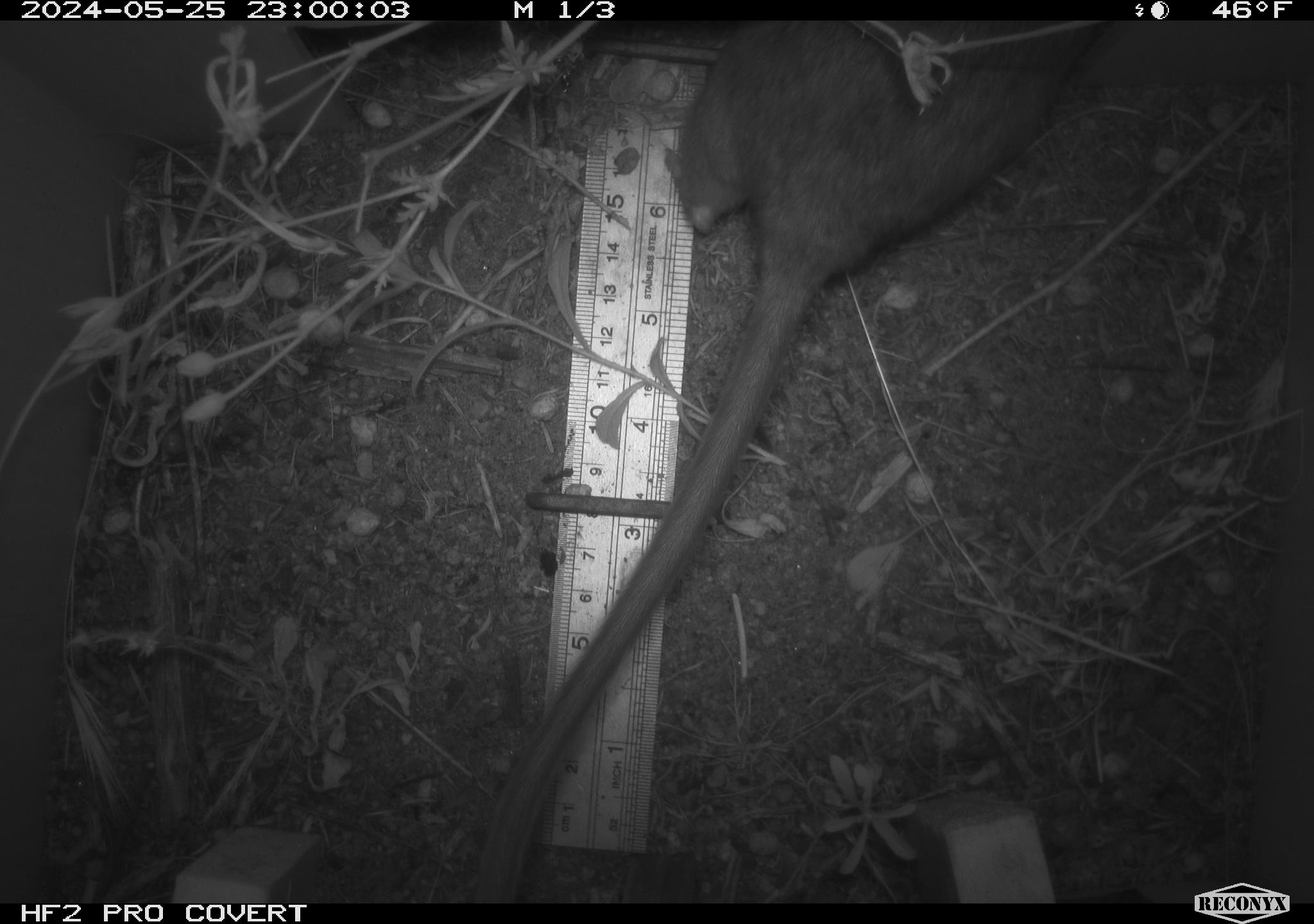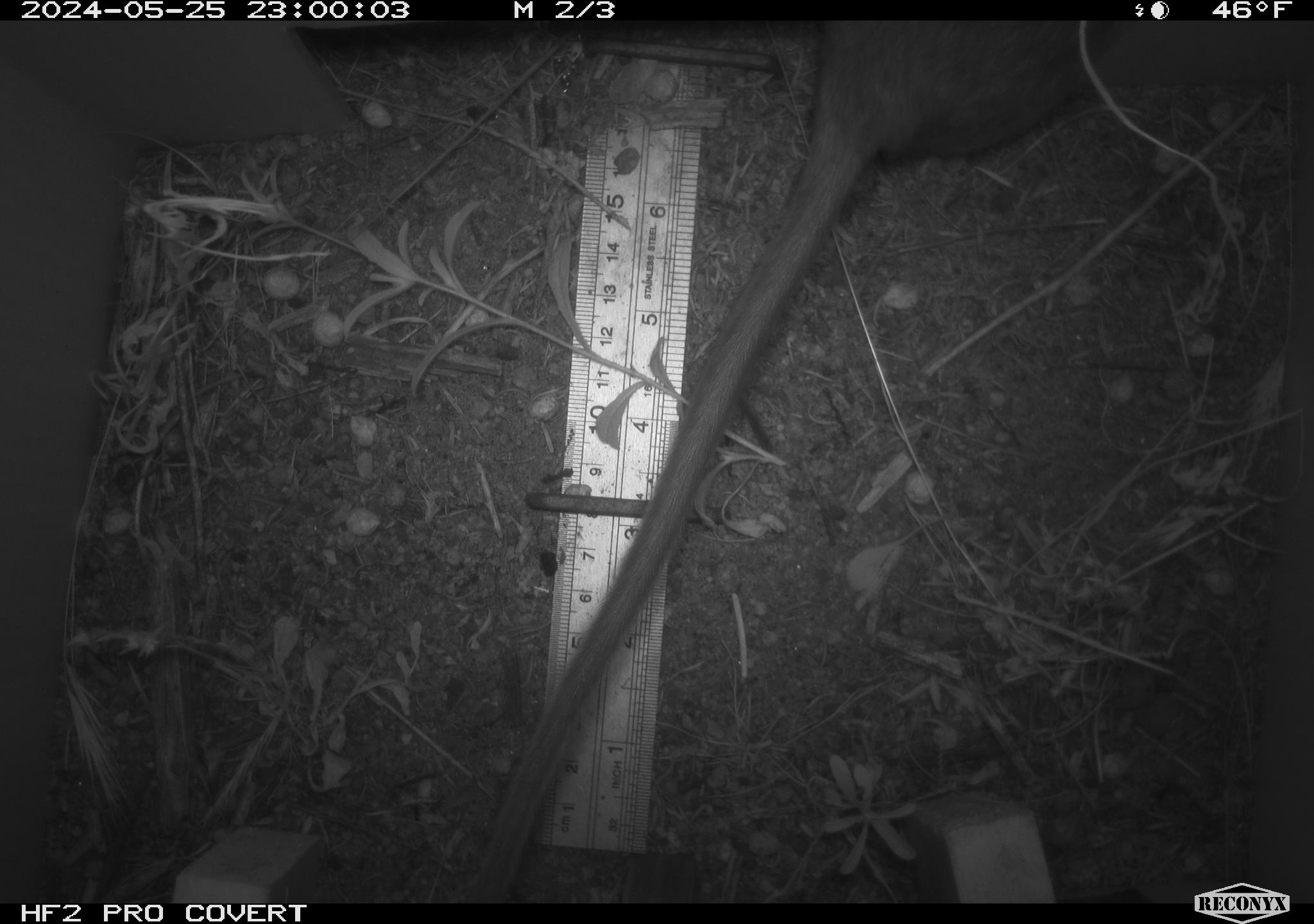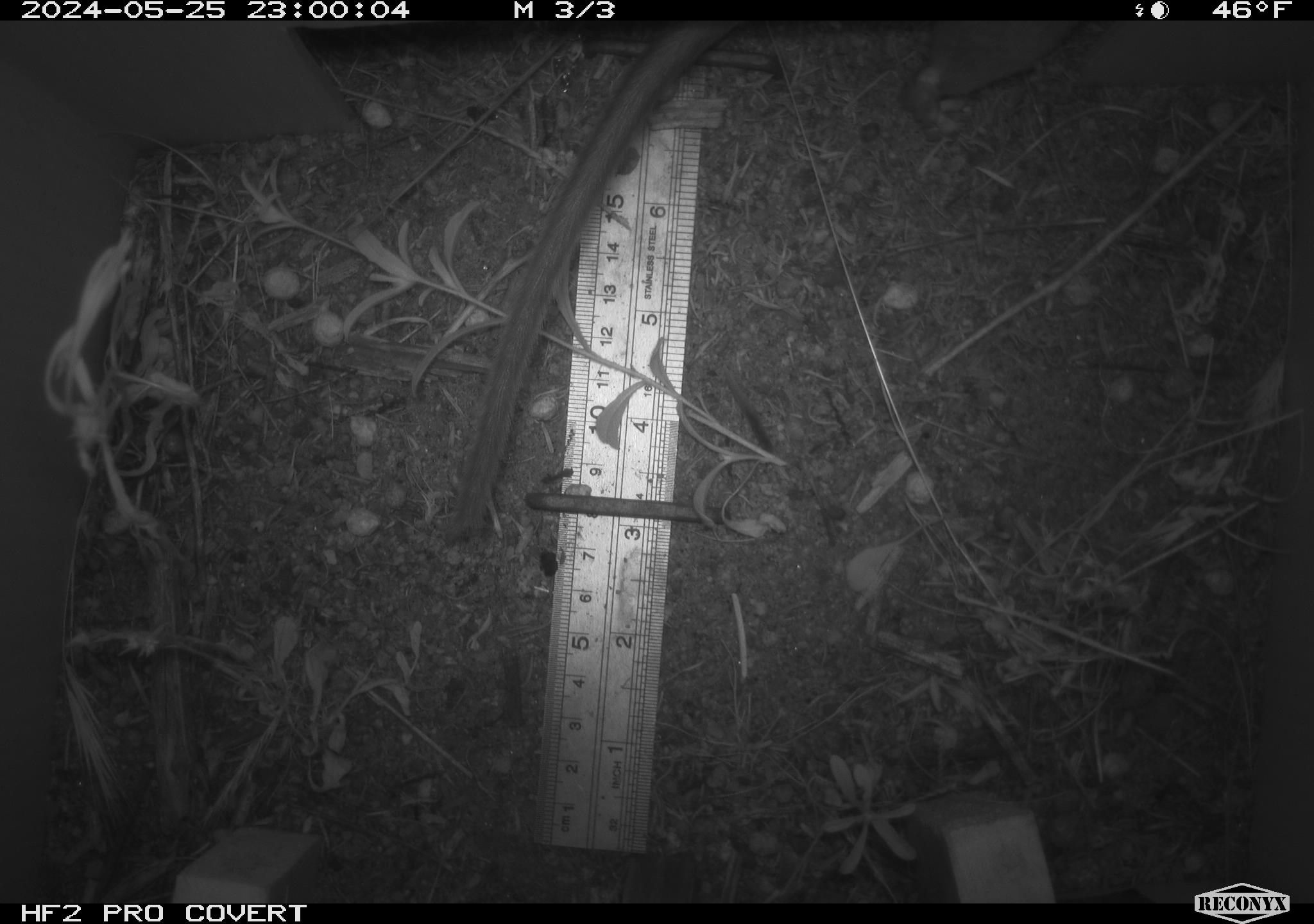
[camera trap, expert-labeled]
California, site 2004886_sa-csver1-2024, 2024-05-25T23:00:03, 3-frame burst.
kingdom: Animalia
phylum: Chordata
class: Mammalia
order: Rodentia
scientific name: Rodentia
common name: rodent